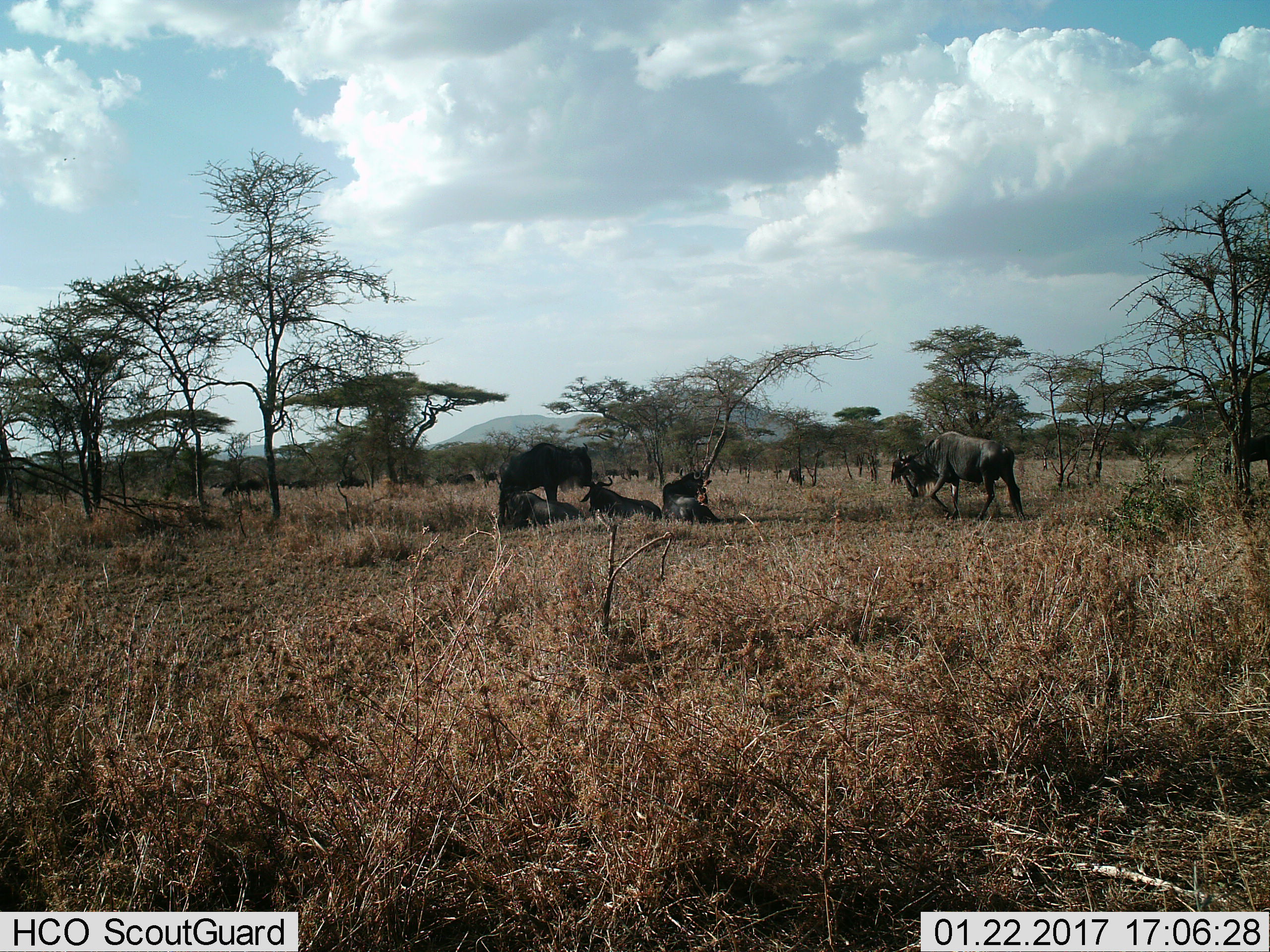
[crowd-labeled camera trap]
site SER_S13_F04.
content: unidentified animal